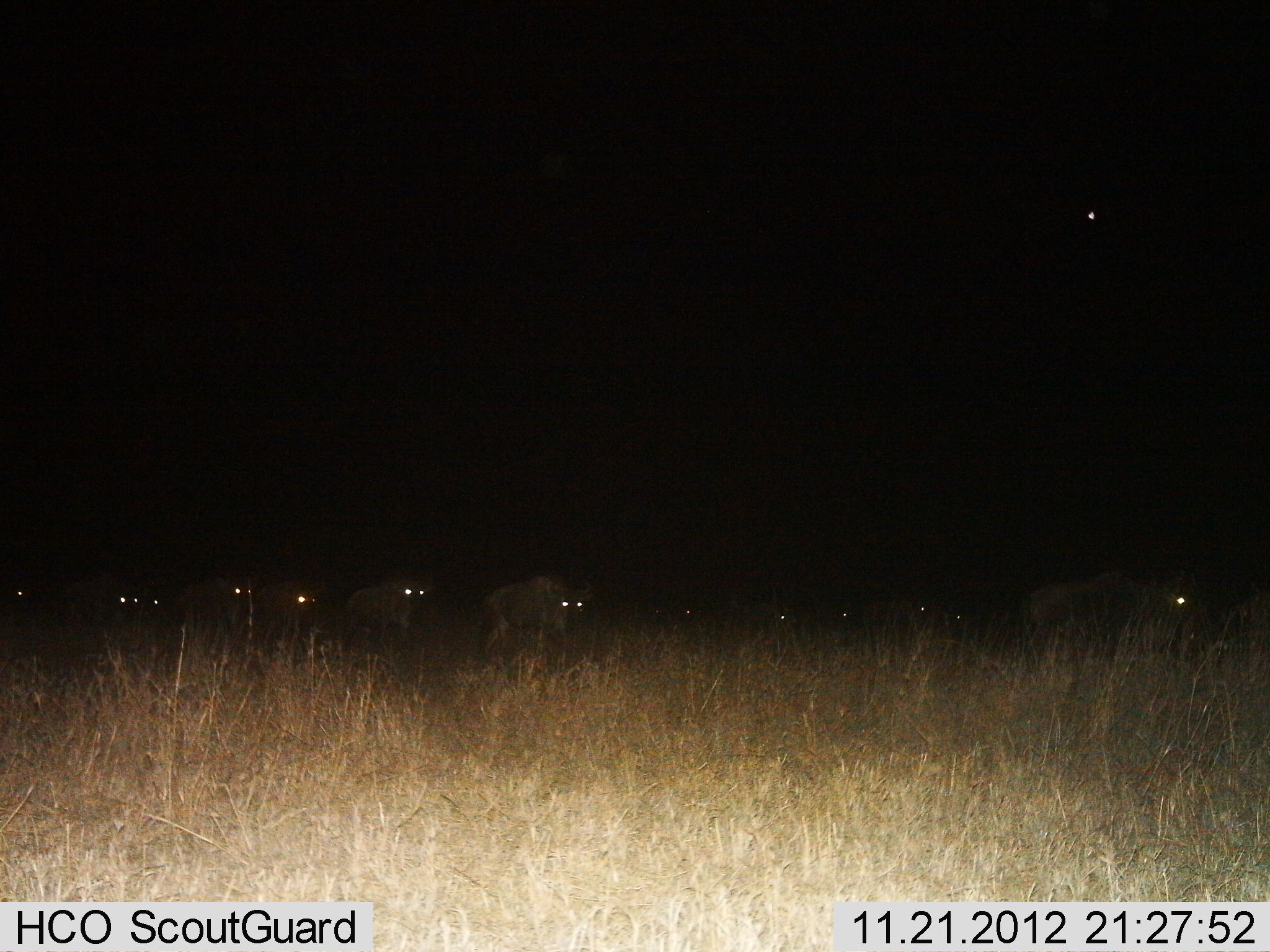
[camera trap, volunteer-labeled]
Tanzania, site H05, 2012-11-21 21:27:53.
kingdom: Animalia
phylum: Chordata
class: Mammalia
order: Artiodactyla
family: Bovidae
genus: Connochaetes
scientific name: Connochaetes taurinus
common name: blue wildebeest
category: wildebeest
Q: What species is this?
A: Wildebeest (blue wildebeest) (Connochaetes taurinus).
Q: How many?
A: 11-50.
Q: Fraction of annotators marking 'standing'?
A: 0%.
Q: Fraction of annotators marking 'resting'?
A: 0%.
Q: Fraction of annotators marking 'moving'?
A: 90%.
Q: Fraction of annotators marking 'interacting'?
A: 0%.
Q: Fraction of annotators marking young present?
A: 0%.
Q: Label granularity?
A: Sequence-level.